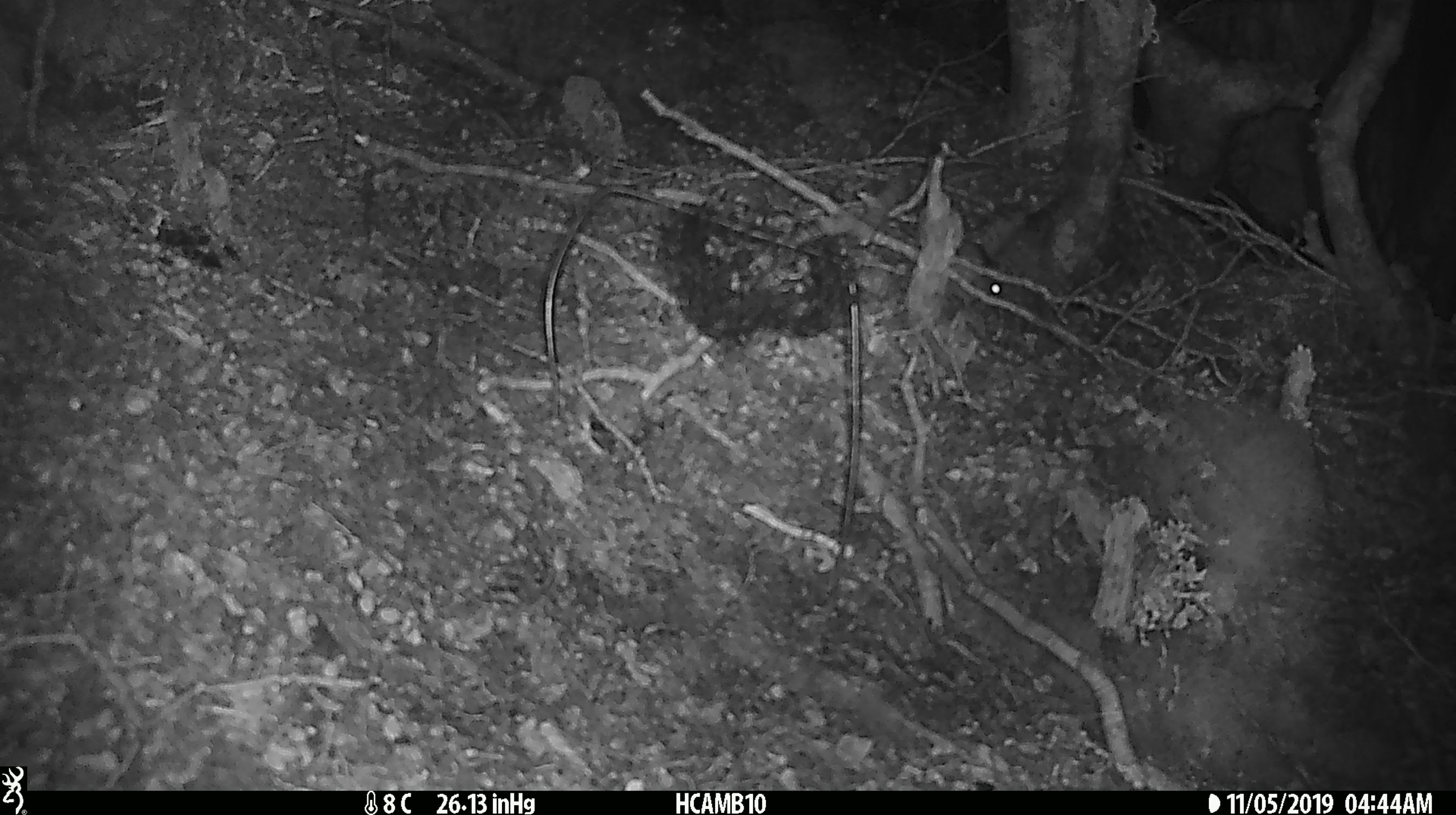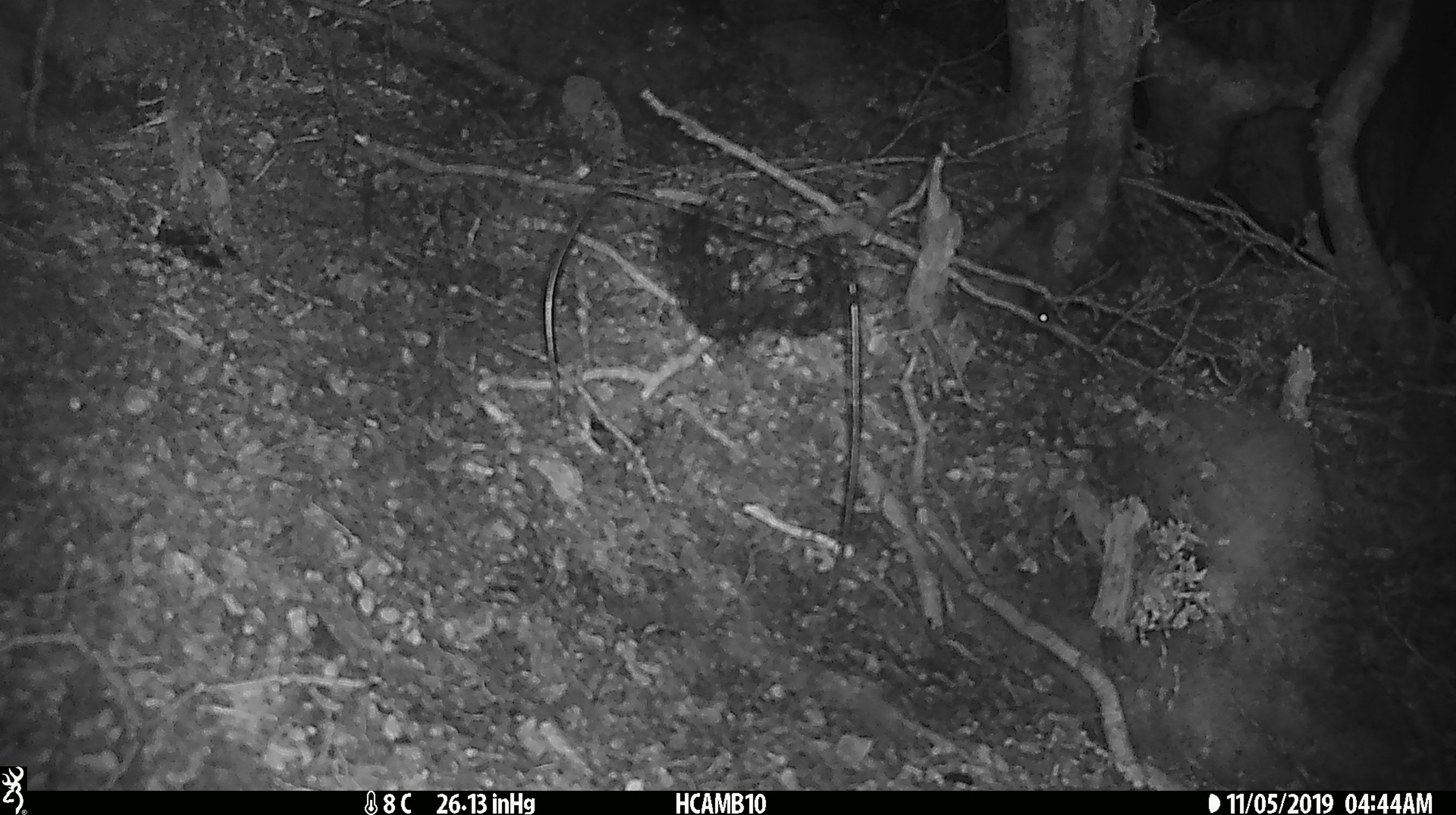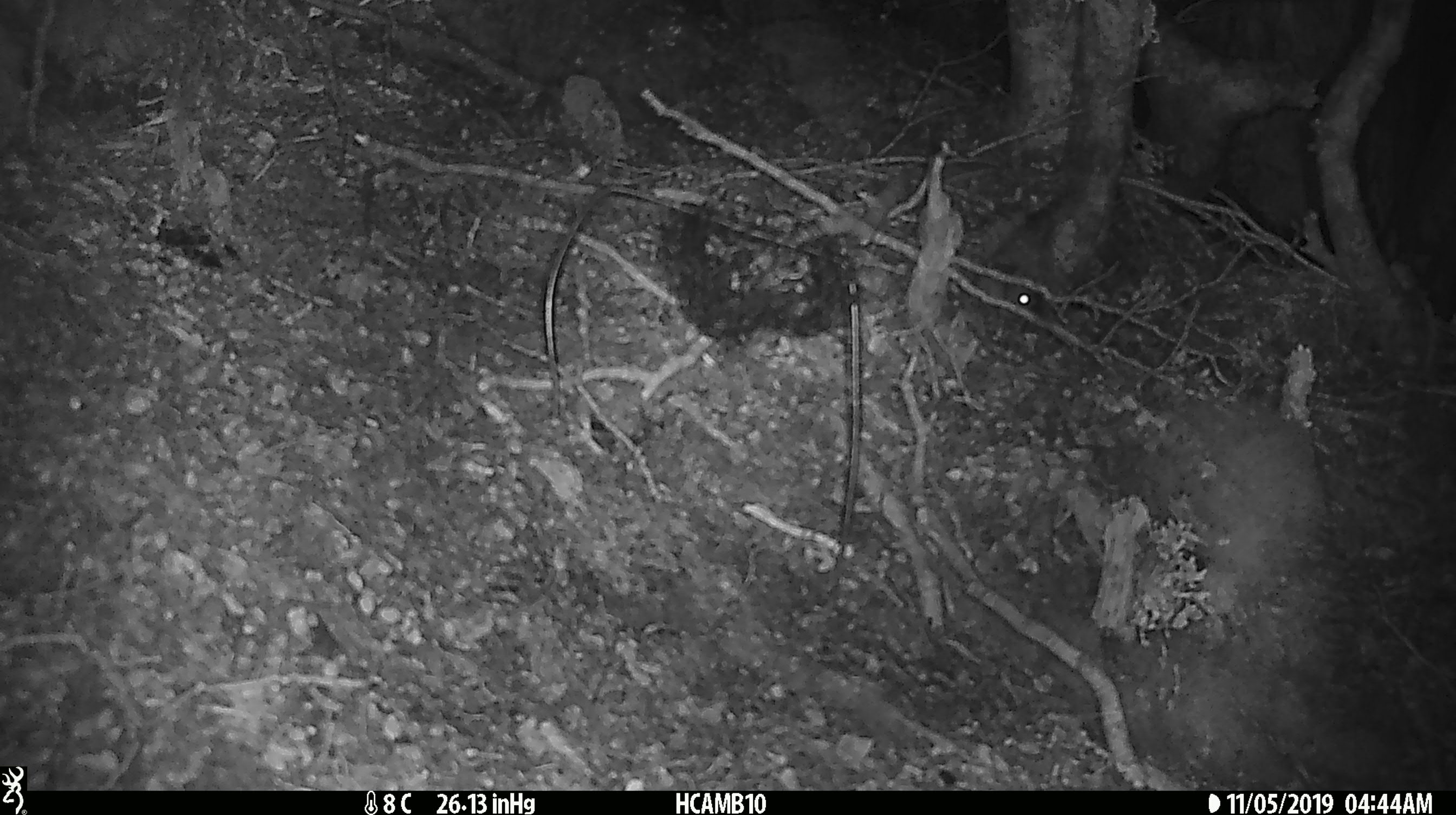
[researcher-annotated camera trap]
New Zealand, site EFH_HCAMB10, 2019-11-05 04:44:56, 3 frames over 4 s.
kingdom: Animalia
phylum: Chordata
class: Mammalia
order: Rodentia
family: Muridae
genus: Mus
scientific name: Mus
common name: mouse